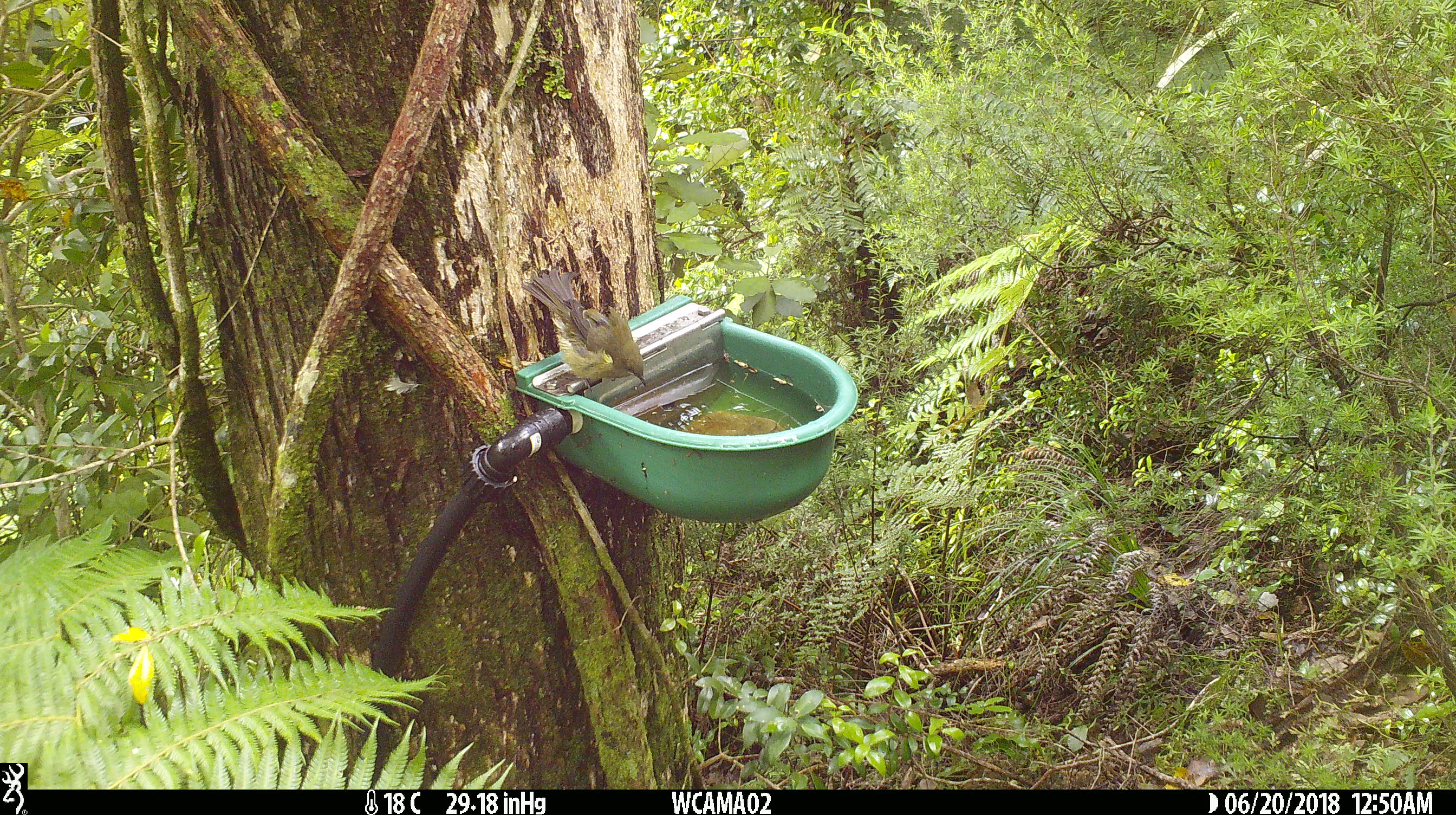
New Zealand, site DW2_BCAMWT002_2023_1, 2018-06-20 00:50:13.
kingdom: Animalia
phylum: Chordata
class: Aves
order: Passeriformes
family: Meliphagidae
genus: Anthornis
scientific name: Anthornis melanura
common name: new zealand bellbird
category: bellbird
Bellbird (new zealand bellbird) (Anthornis melanura).